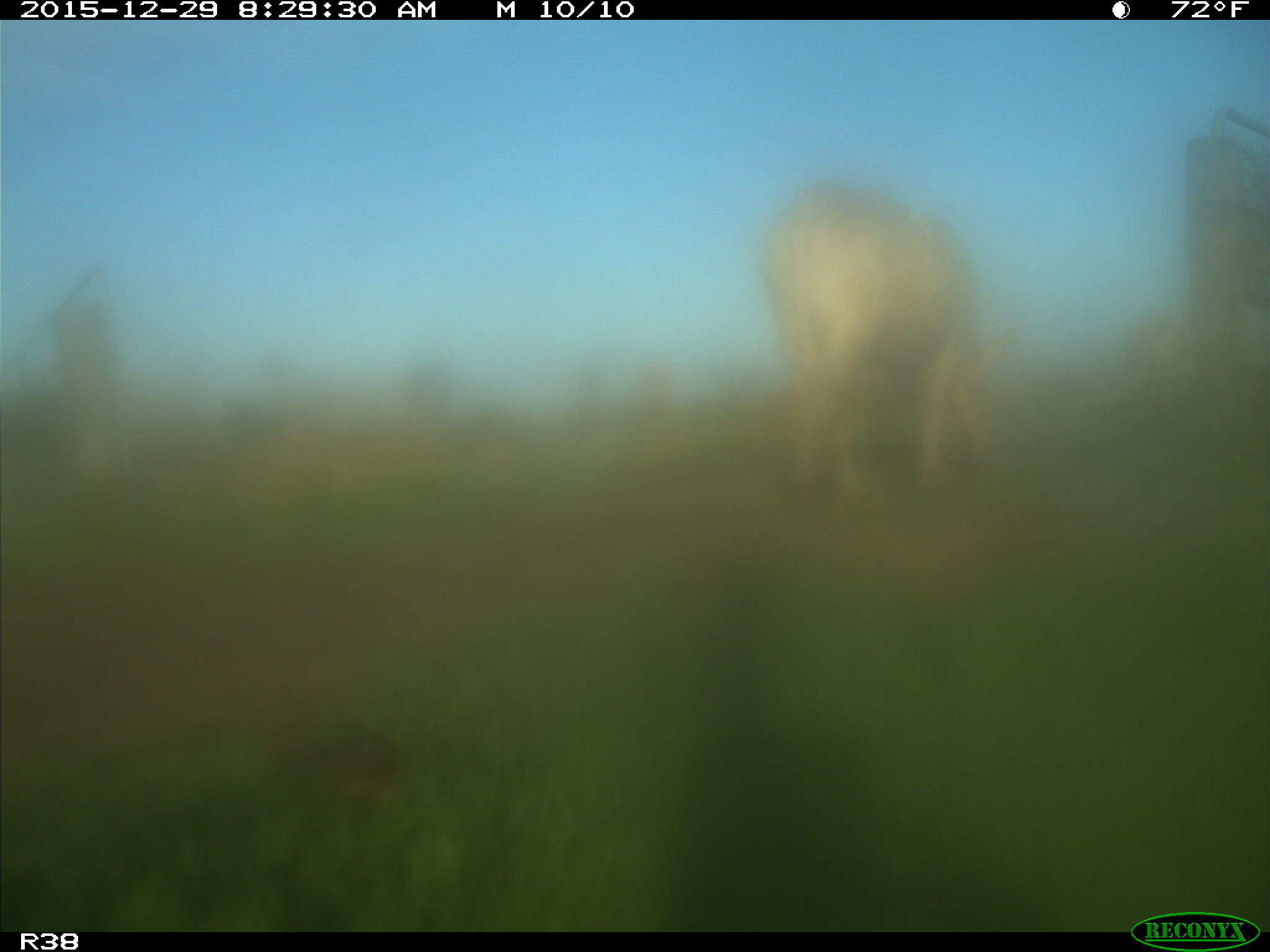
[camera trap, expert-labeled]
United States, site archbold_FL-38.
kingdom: Animalia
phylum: Chordata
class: Mammalia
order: Artiodactyla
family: Bovidae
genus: Bos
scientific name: Bos taurus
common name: domestic cow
Bos taurus (domestic cow).